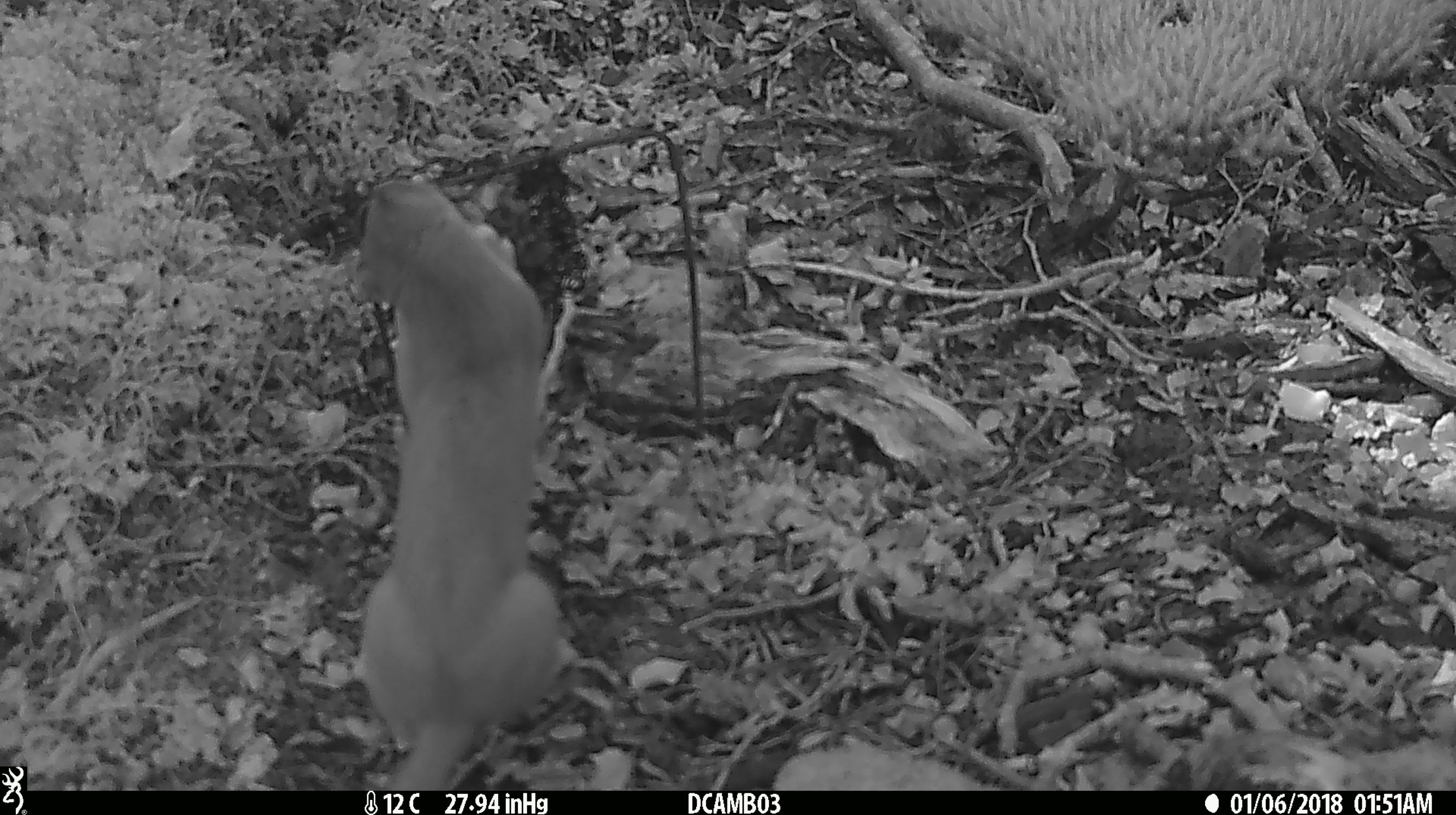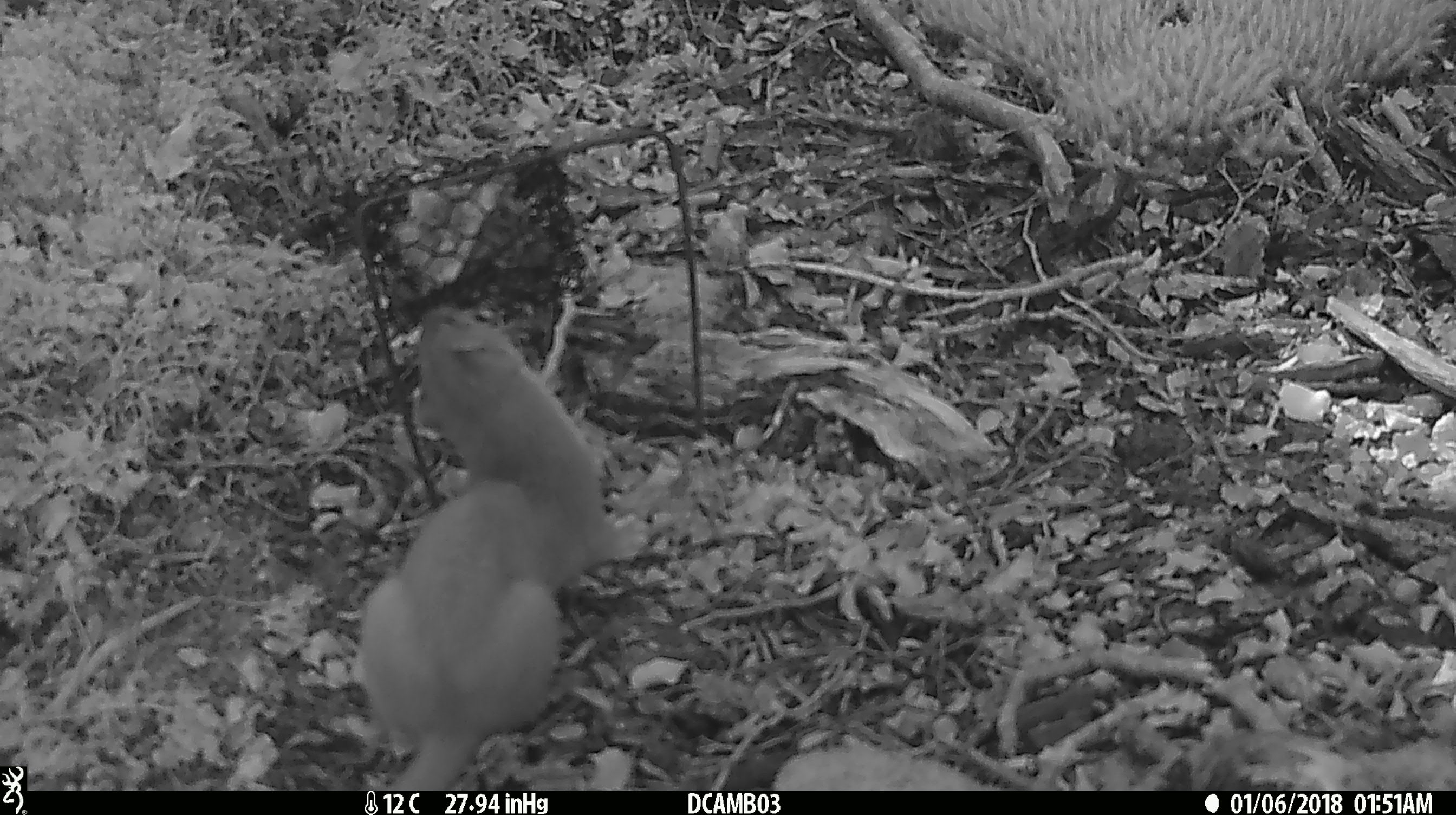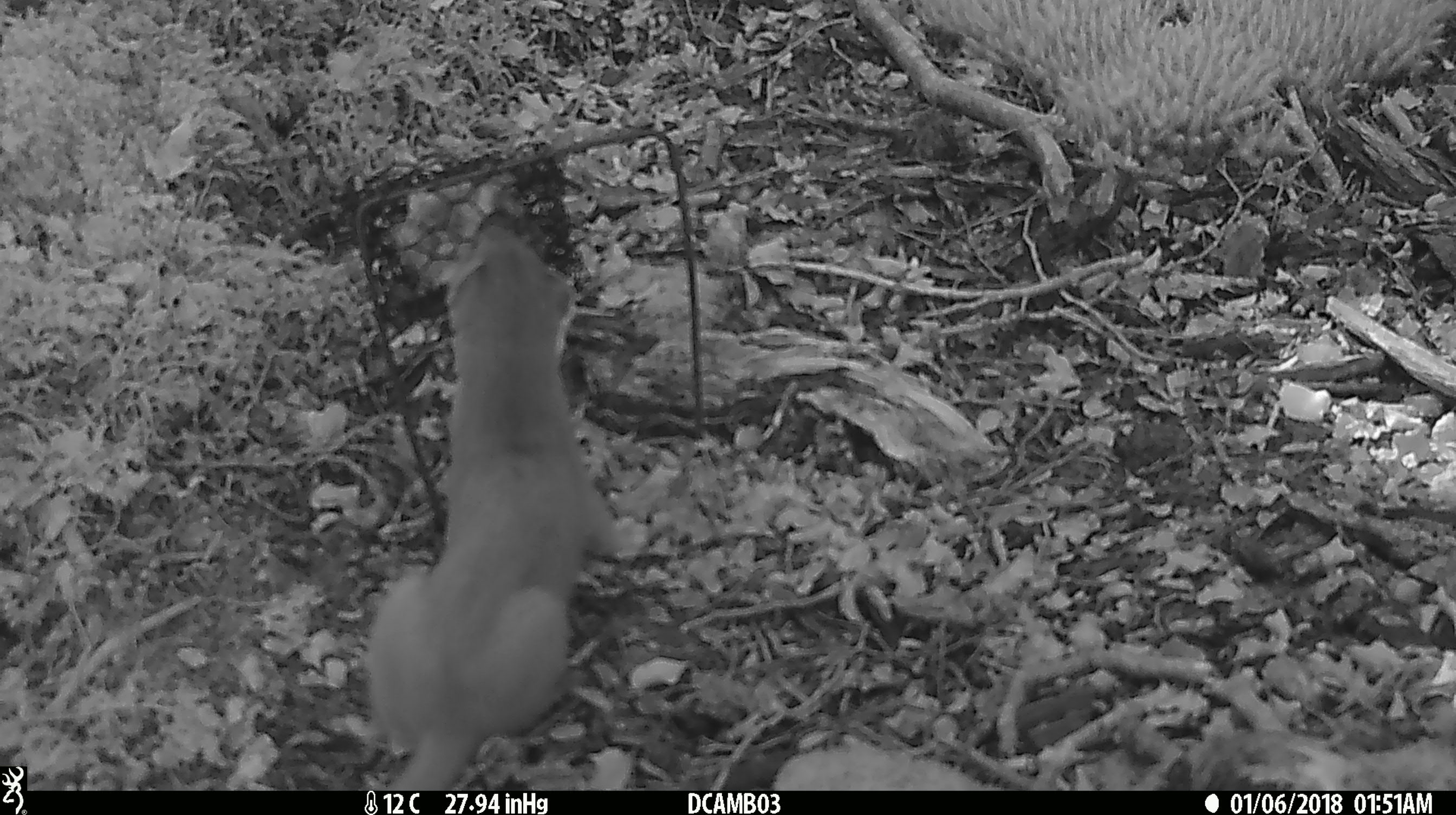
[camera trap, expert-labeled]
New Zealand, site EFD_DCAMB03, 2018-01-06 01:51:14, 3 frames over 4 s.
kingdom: Animalia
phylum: Chordata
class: Mammalia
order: Carnivora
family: Mustelidae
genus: Mustela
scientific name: Mustela erminea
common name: stoat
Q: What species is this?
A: Stoat (Mustela erminea).